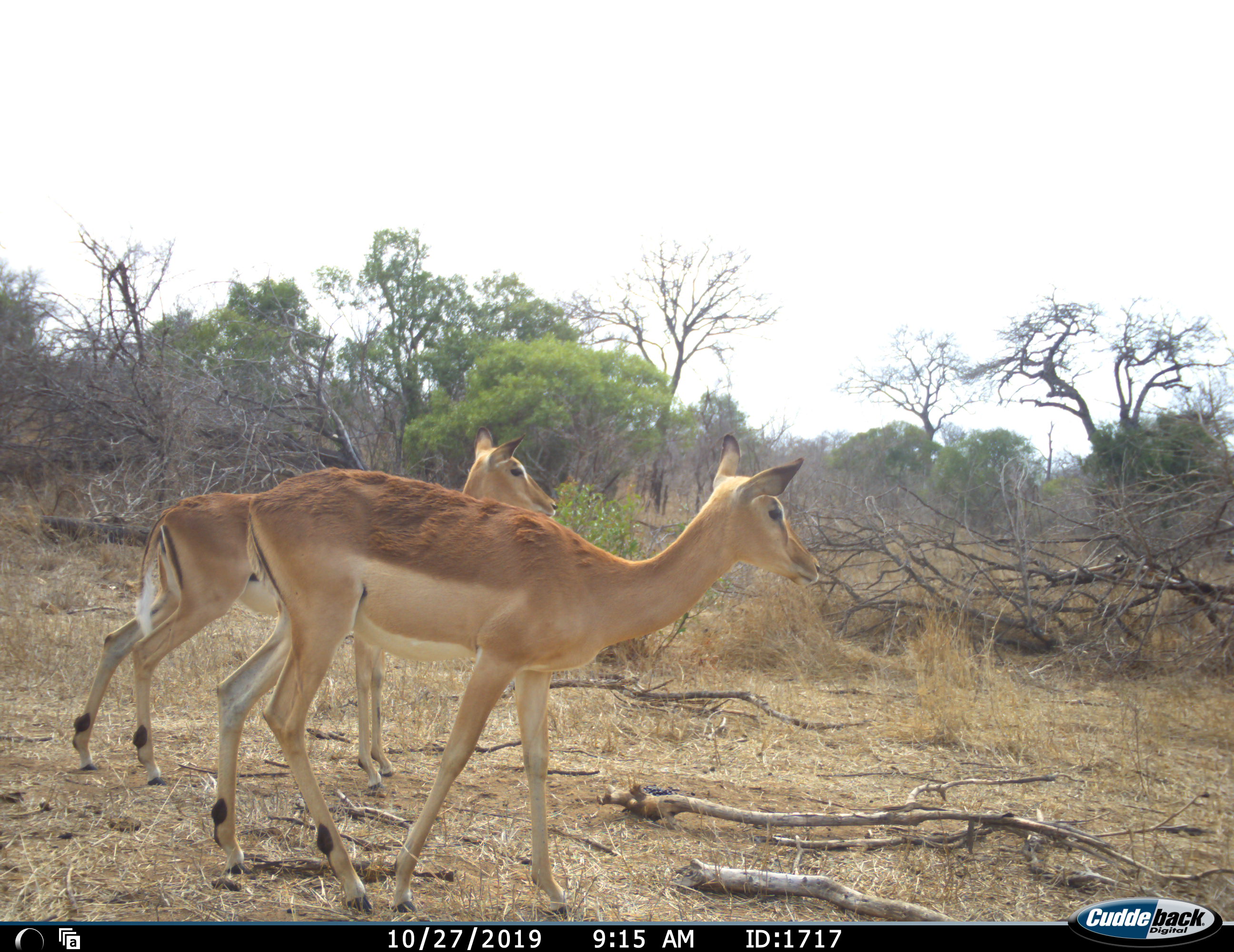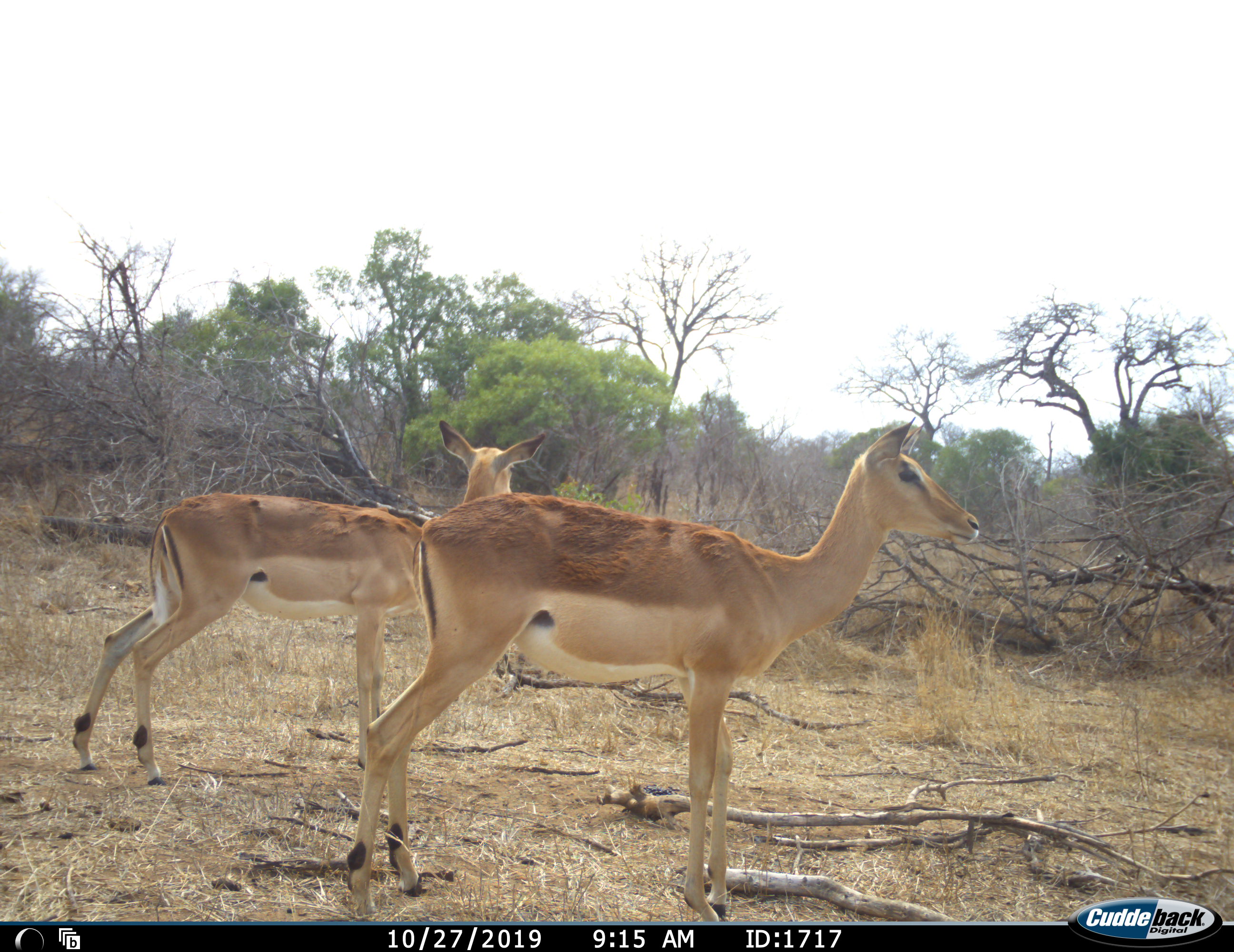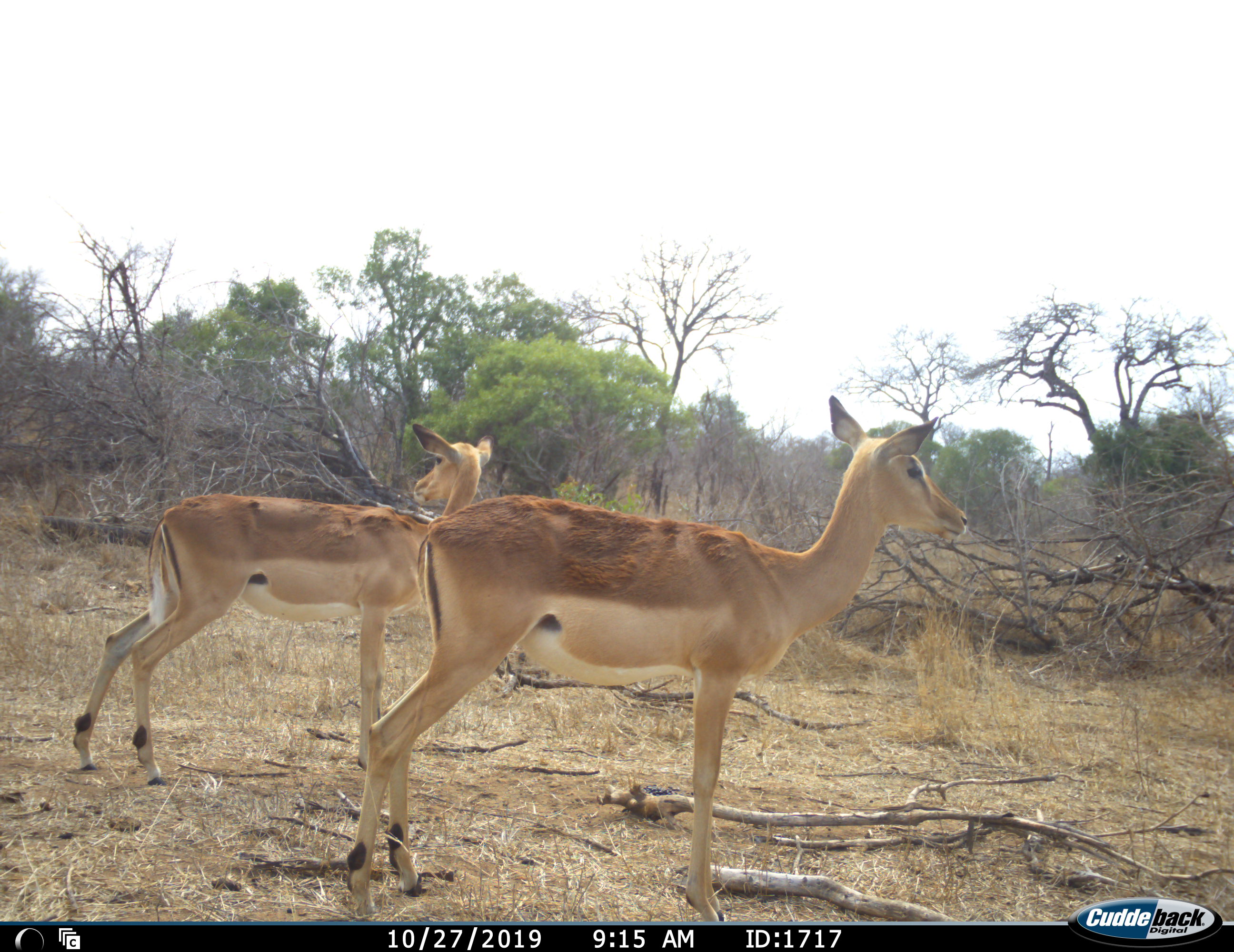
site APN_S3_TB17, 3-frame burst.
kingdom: Animalia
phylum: Chordata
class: Mammalia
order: Artiodactyla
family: Bovidae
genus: Aepyceros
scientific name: Aepyceros melampus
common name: impala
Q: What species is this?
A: Impala (Aepyceros melampus).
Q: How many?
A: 2.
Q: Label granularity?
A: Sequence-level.